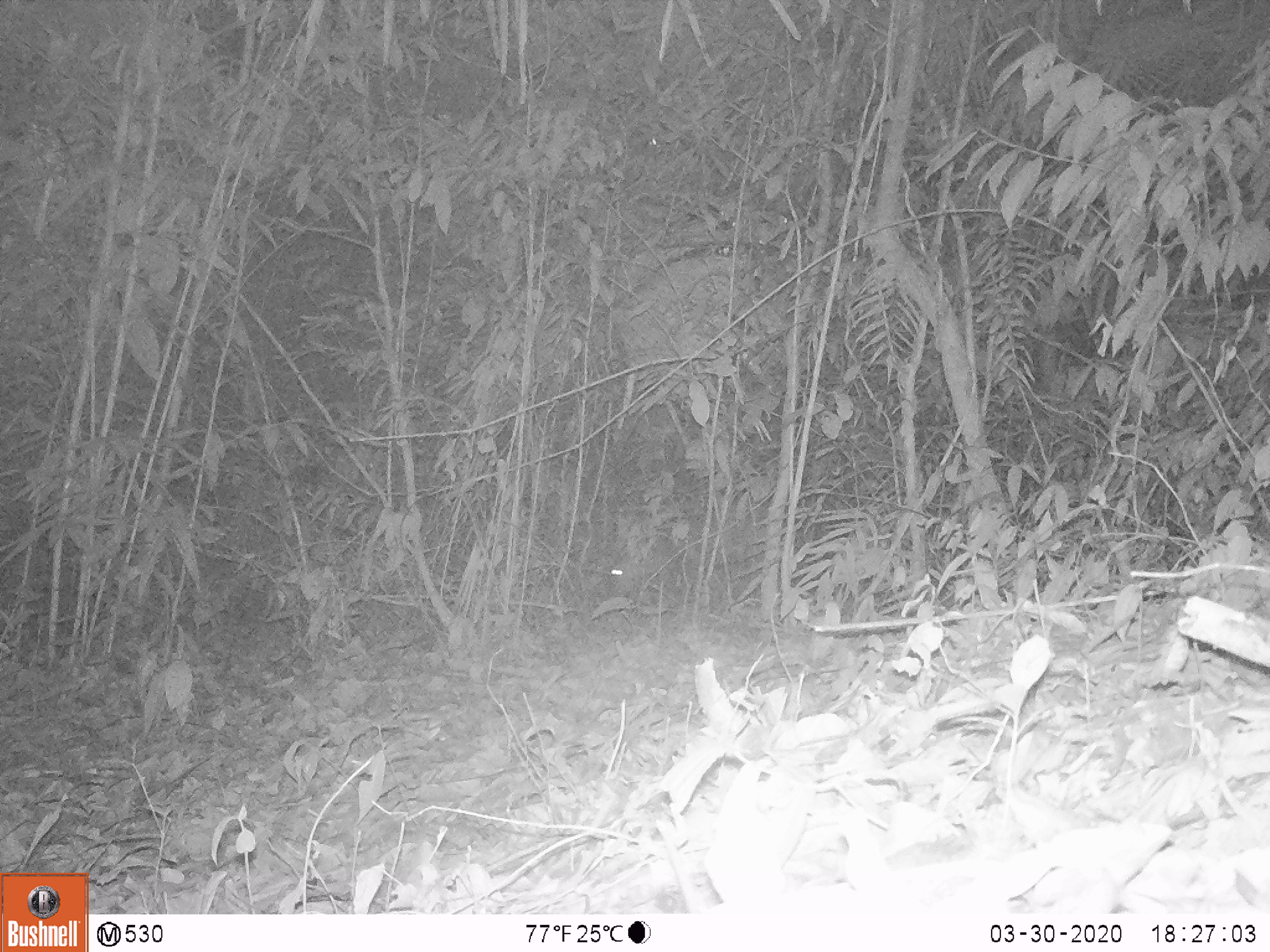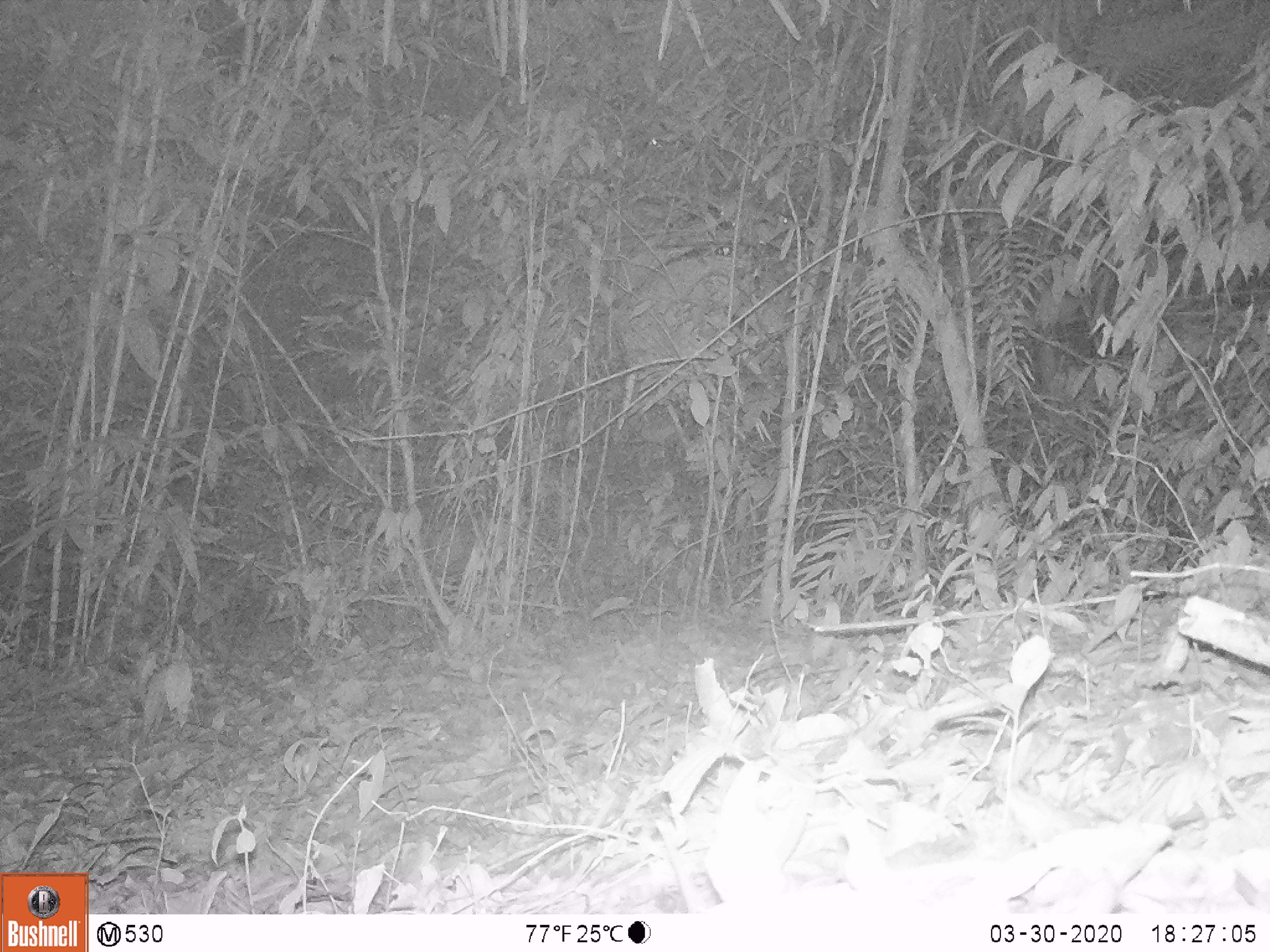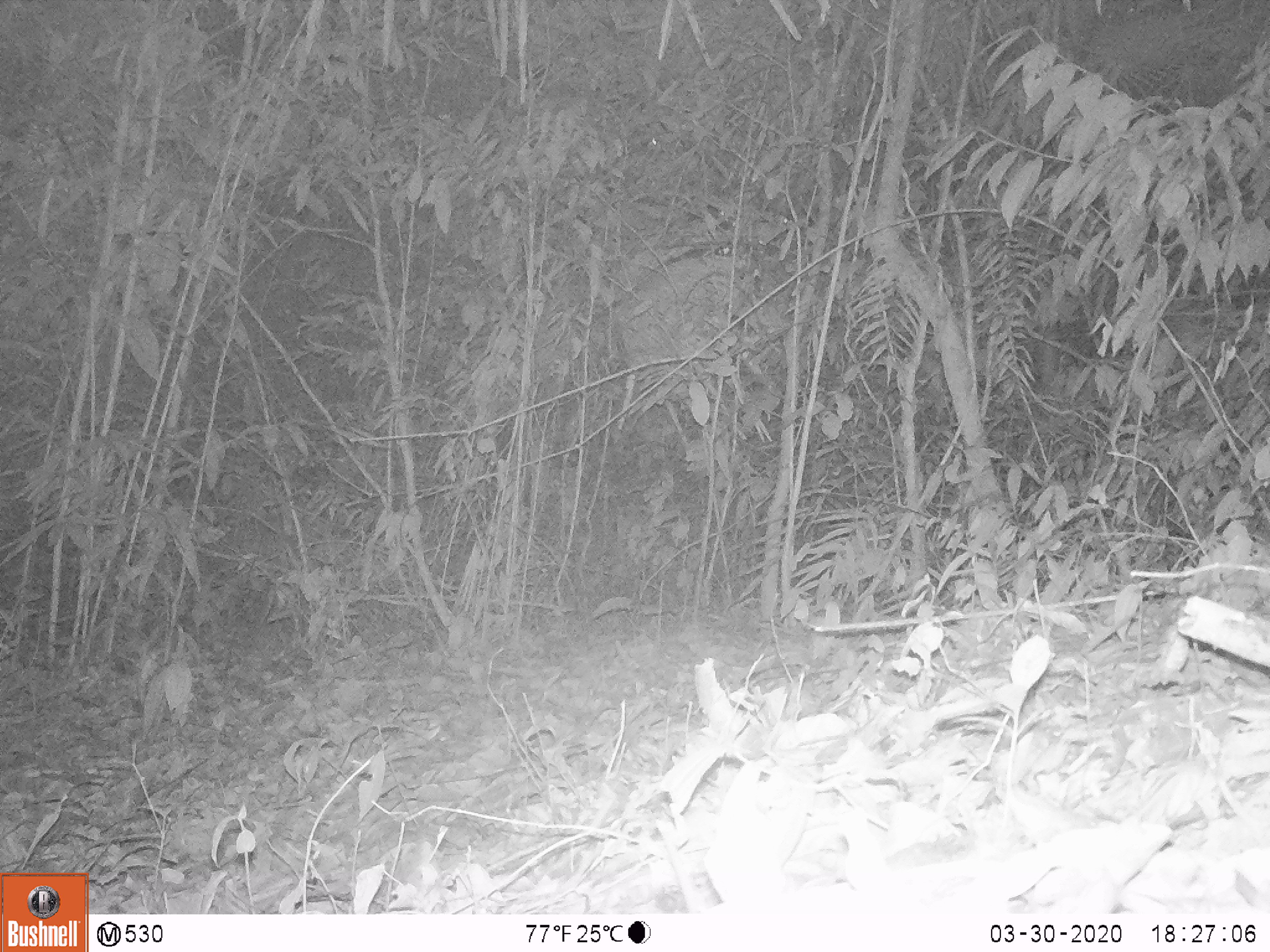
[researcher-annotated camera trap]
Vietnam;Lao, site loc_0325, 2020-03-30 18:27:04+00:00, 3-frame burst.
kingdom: Animalia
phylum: Chordata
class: Mammalia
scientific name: Mammalia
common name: mammal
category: unidentified mammal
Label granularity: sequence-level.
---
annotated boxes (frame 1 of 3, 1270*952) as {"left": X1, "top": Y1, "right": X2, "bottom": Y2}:
unidentified mammal: {"left": 604, "top": 501, "right": 790, "bottom": 609}